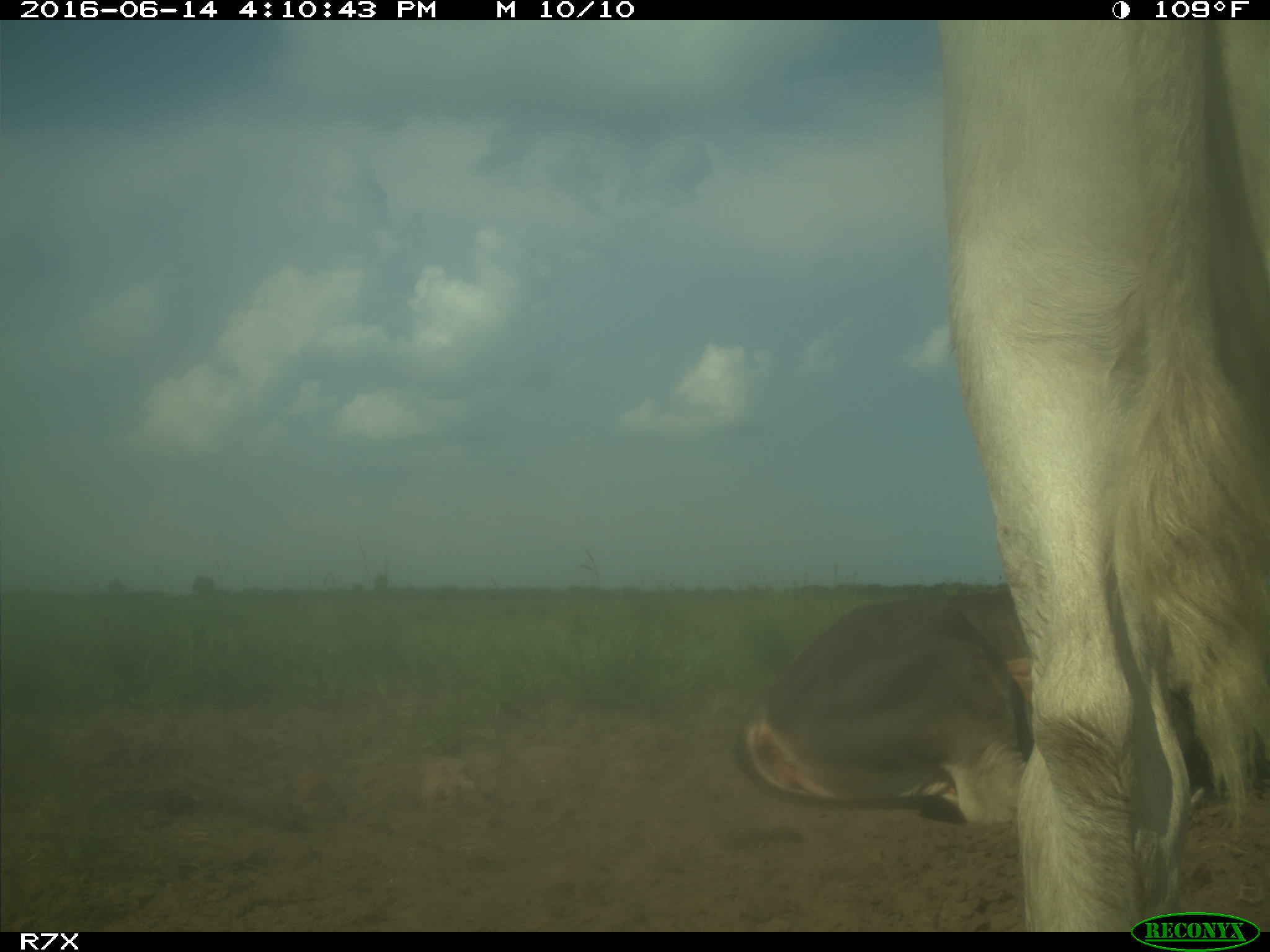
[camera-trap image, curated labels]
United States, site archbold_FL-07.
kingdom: Animalia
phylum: Chordata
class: Mammalia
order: Artiodactyla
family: Bovidae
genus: Bos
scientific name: Bos taurus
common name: domestic cow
Bos taurus (domestic cow).